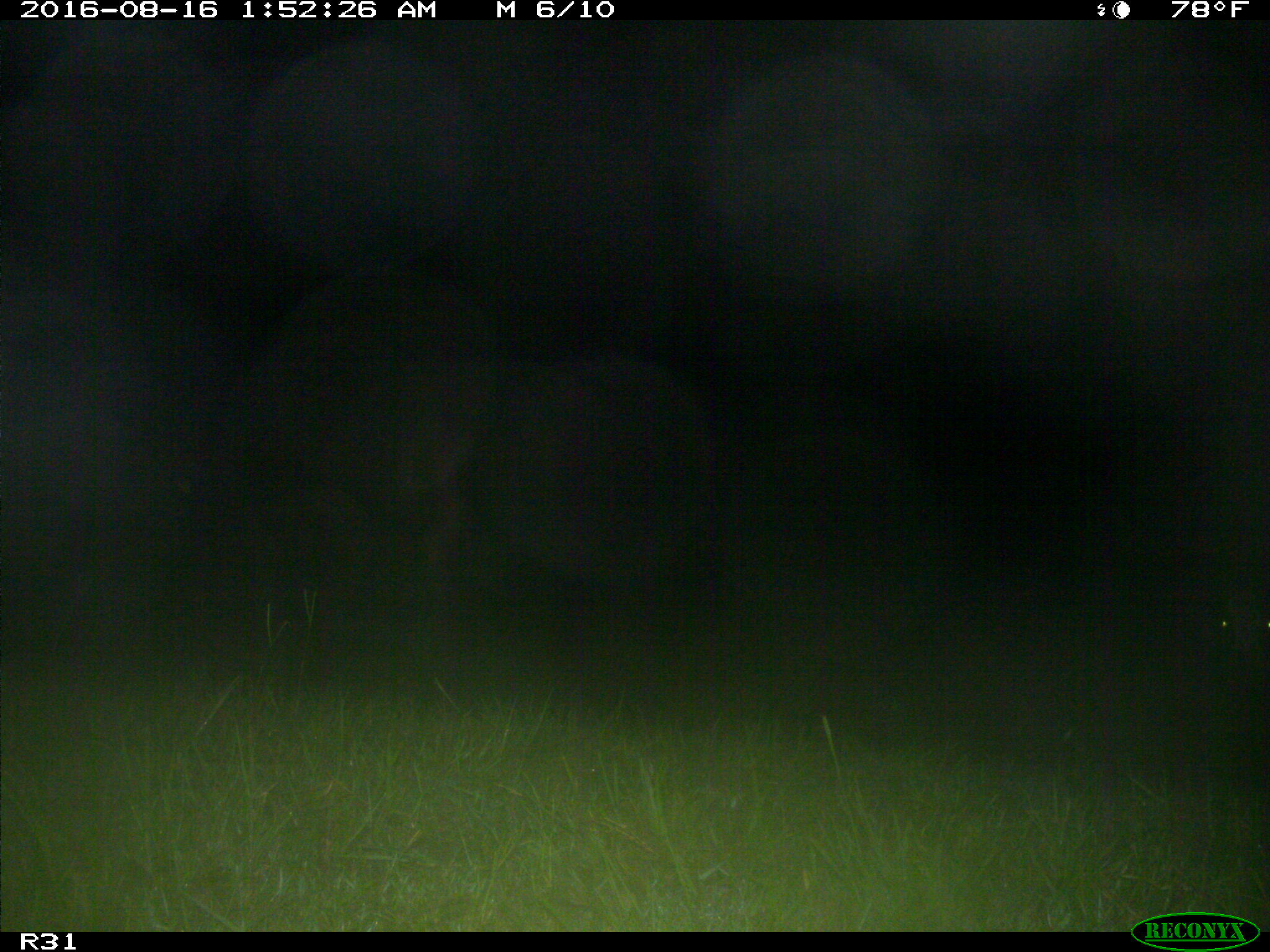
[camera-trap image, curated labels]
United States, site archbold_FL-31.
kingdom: Animalia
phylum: Chordata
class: Mammalia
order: Artiodactyla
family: Bovidae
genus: Bos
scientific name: Bos taurus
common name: domestic cow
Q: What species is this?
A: Bos taurus (domestic cow).